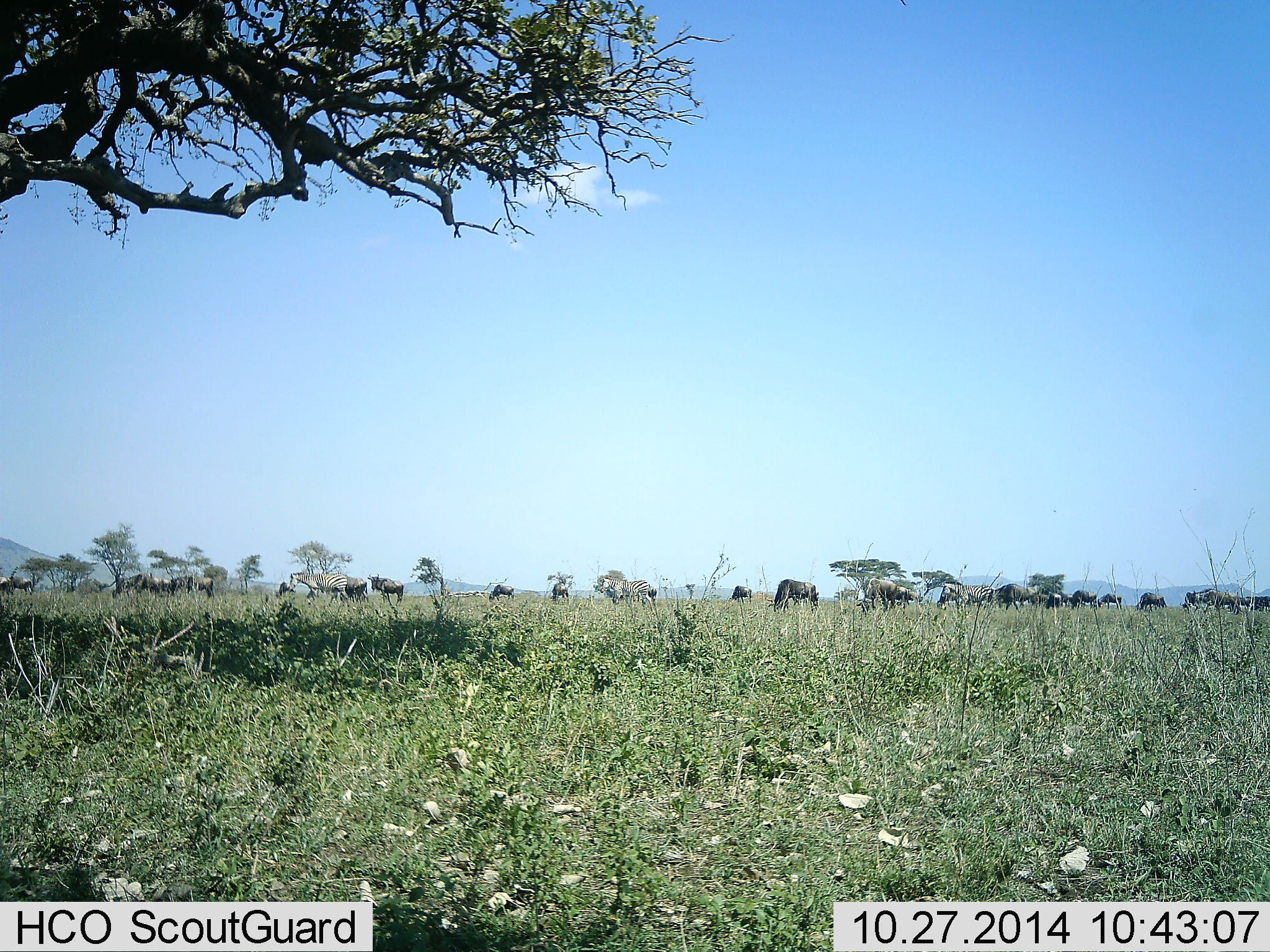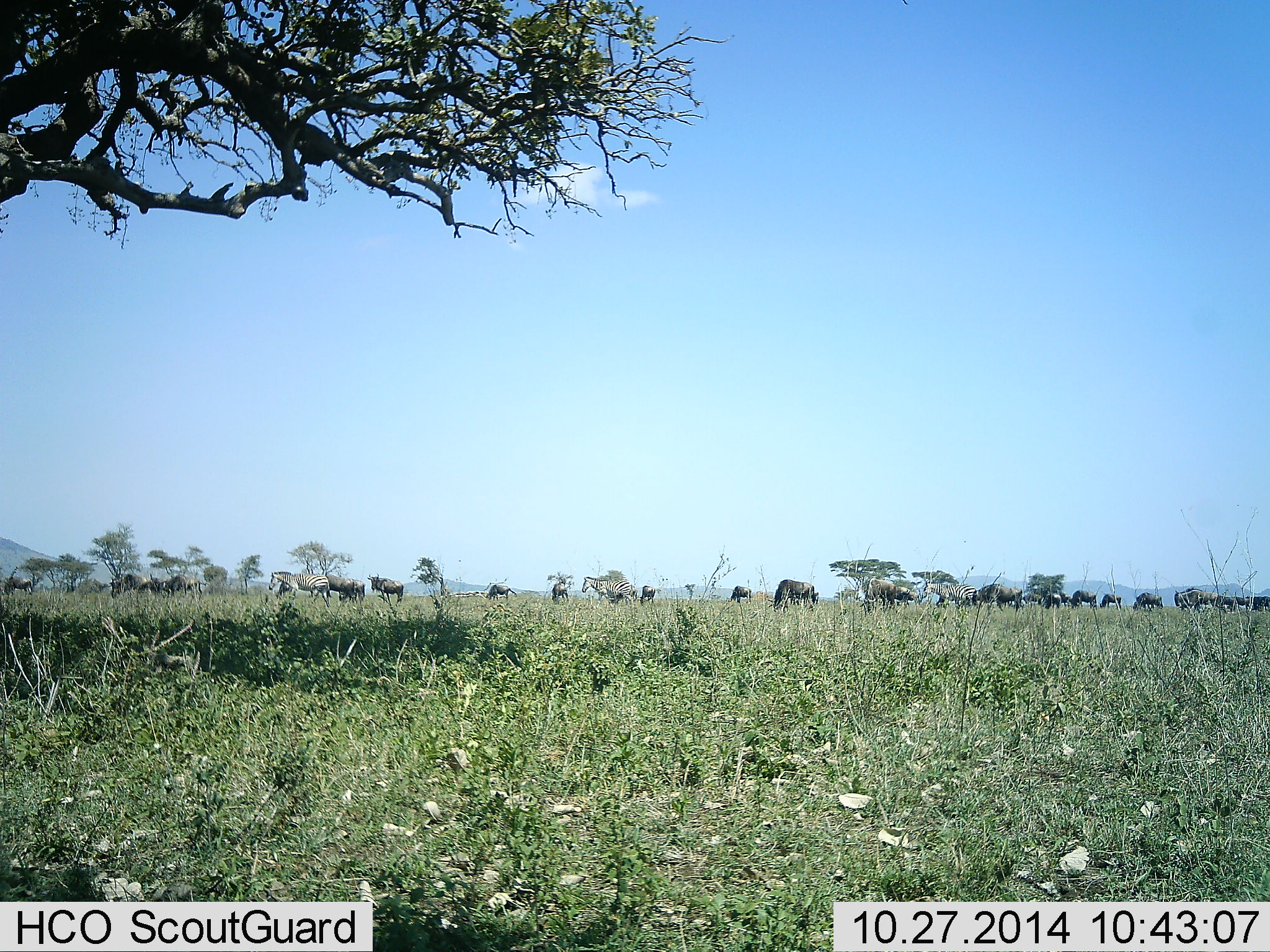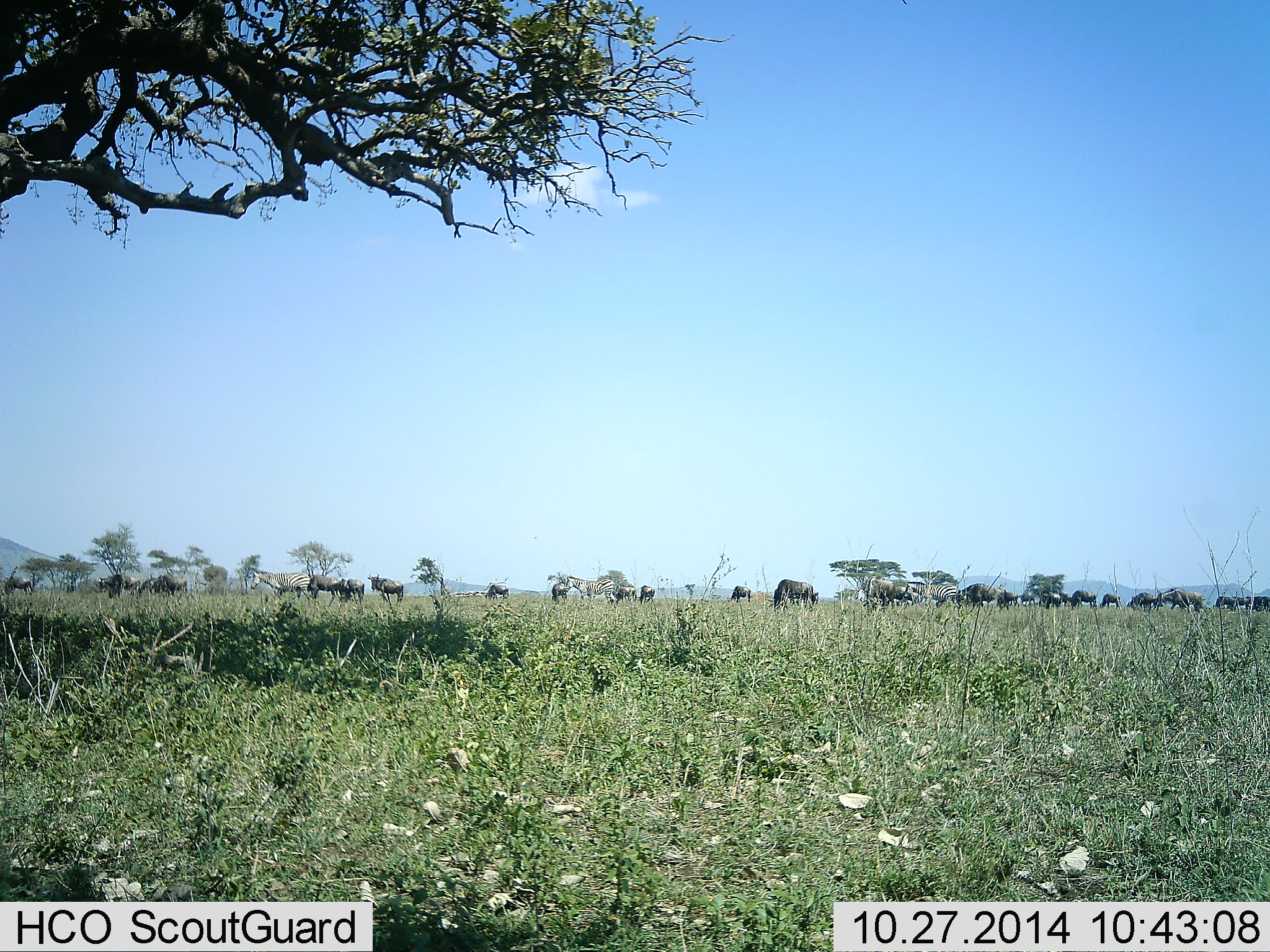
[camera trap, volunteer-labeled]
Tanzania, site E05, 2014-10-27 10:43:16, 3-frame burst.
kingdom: Animalia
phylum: Chordata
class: Mammalia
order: Artiodactyla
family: Bovidae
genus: Connochaetes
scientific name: Connochaetes taurinus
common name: blue wildebeest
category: wildebeest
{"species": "wildebeest (blue wildebeest) (Connochaetes taurinus)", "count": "11-50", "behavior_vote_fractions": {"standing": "18%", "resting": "6%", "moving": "53%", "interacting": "0%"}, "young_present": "6%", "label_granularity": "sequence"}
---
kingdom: Animalia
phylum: Chordata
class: Mammalia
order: Perissodactyla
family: Equidae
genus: Equus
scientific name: Equus quagga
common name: plains zebra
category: zebra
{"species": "zebra (plains zebra) (Equus quagga)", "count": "5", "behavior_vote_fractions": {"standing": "0%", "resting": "0%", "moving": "100%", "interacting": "0%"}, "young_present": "0%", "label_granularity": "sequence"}